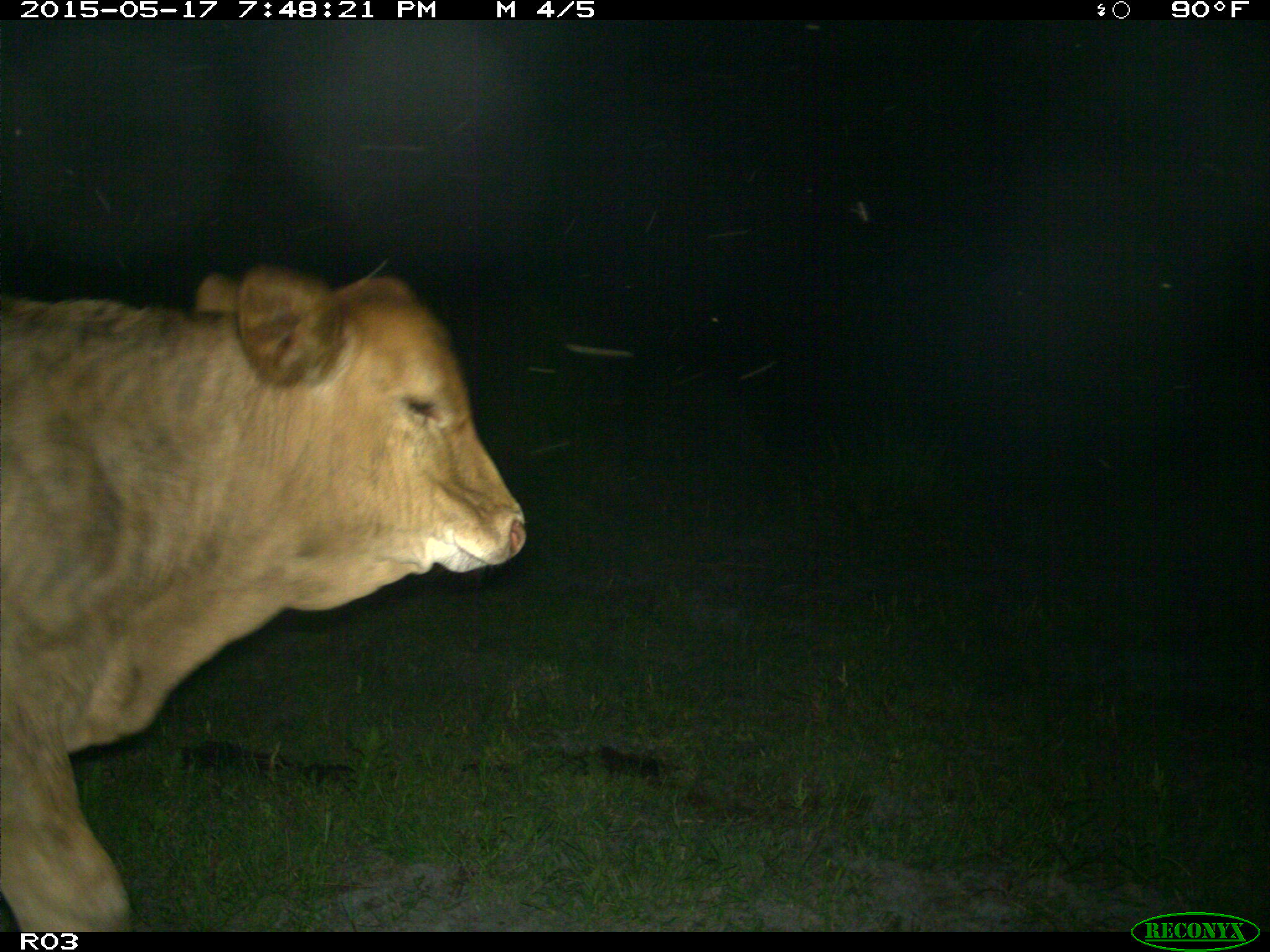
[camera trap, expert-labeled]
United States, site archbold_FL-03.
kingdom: Animalia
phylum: Chordata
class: Mammalia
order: Artiodactyla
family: Bovidae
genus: Bos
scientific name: Bos taurus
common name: domestic cow